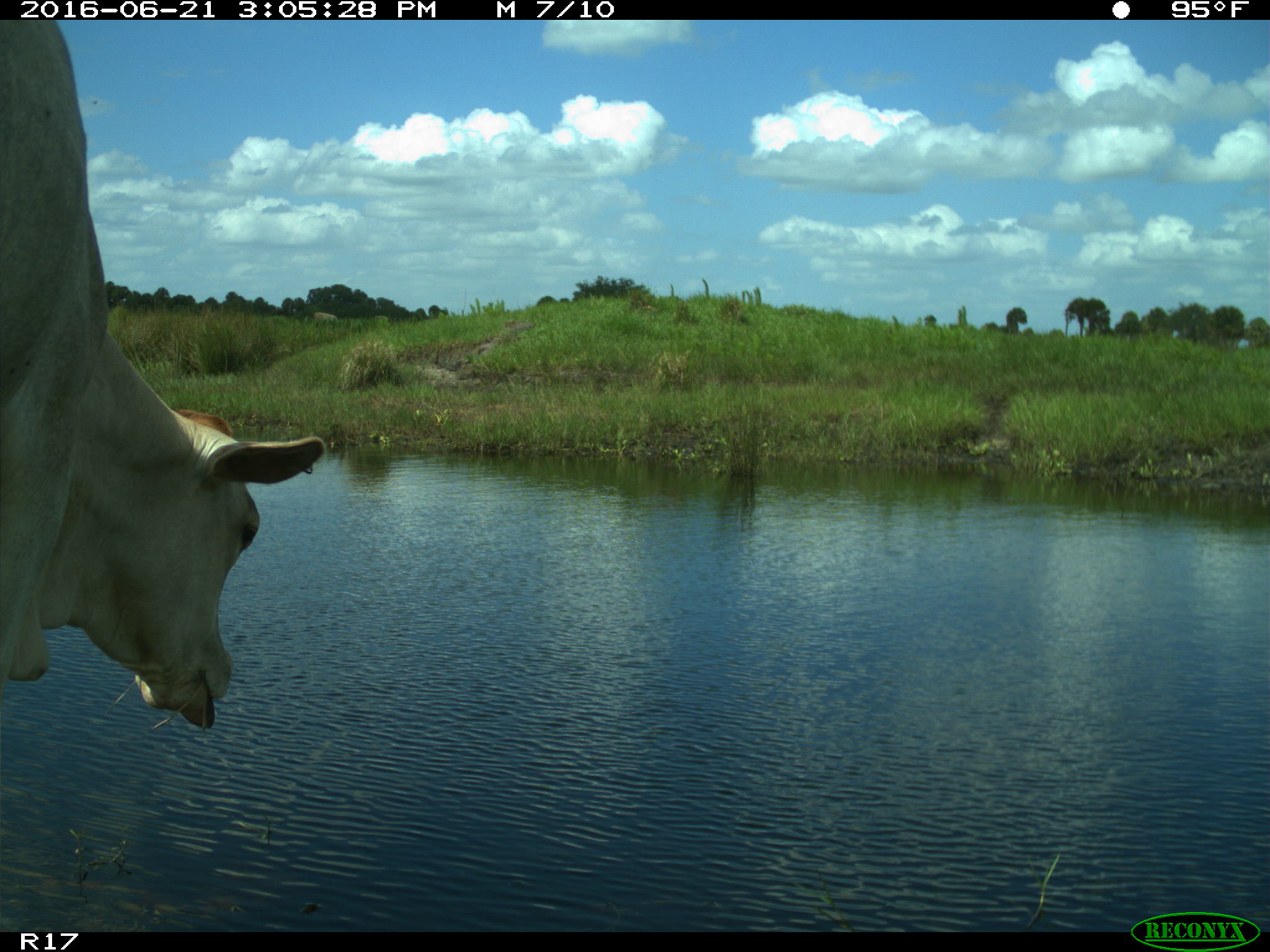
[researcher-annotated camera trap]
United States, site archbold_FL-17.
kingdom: Animalia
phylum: Chordata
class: Mammalia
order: Artiodactyla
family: Bovidae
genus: Bos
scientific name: Bos taurus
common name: domestic cow